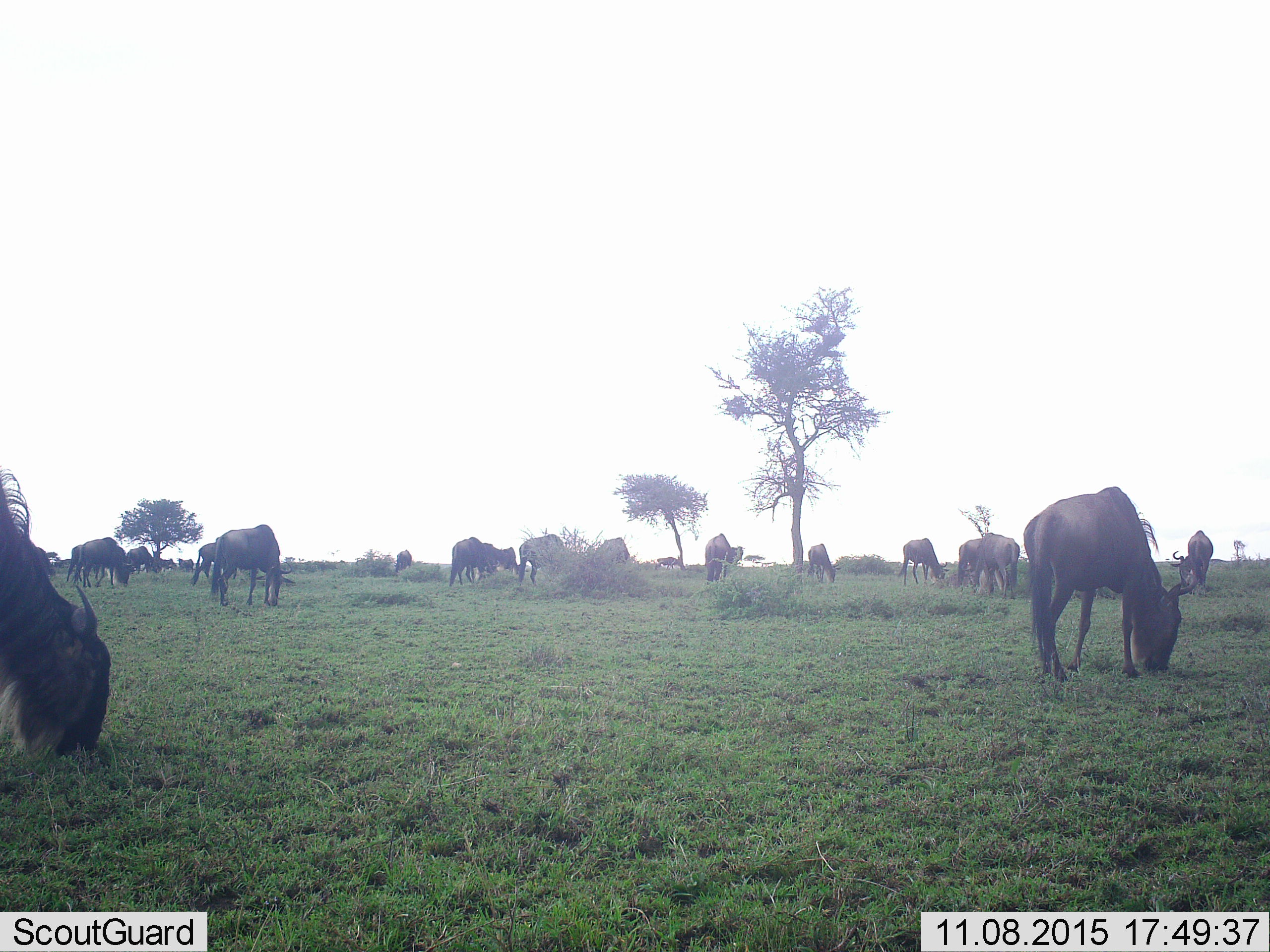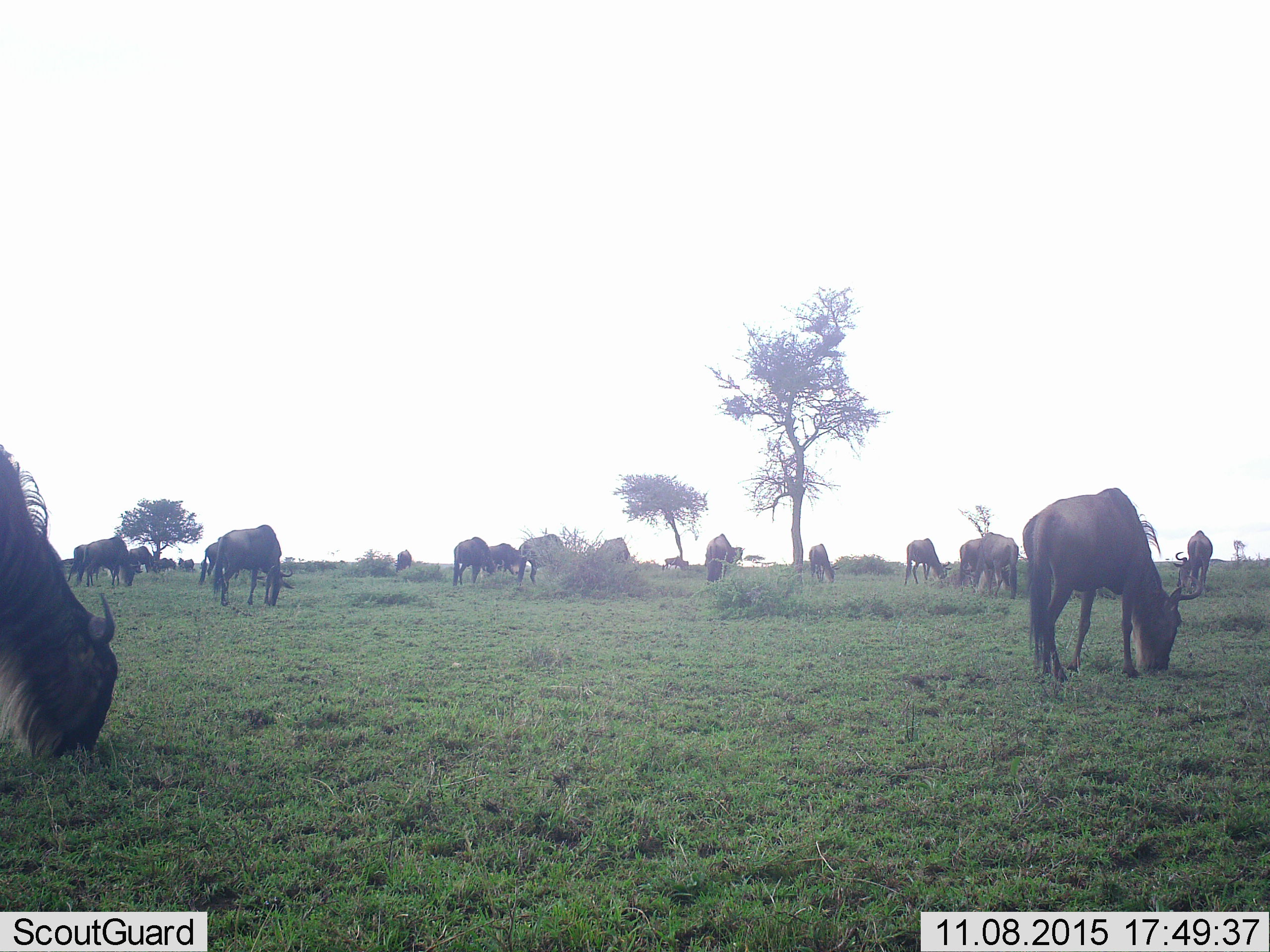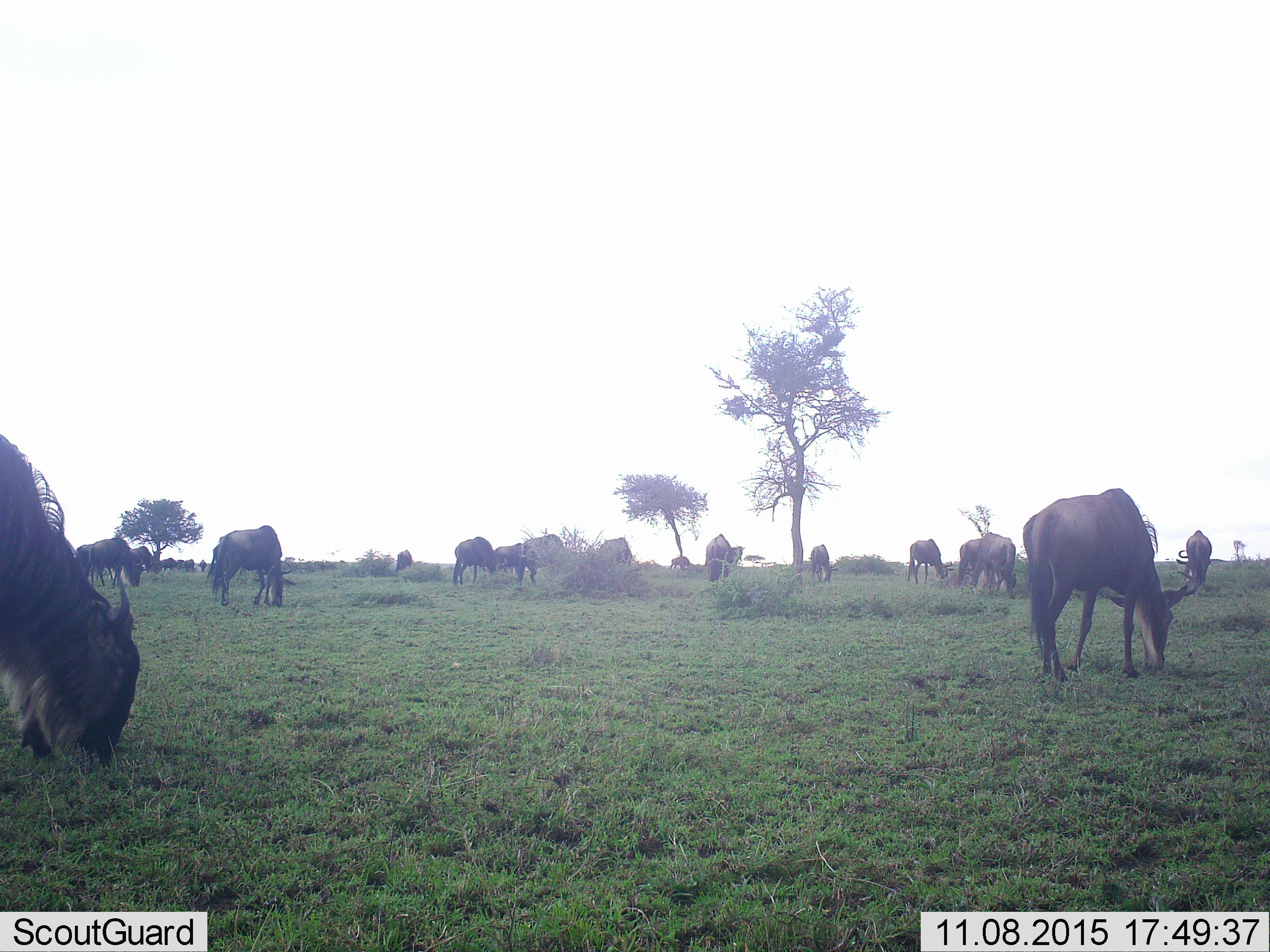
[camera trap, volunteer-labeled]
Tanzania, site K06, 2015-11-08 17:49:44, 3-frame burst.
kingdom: Animalia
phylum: Chordata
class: Mammalia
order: Artiodactyla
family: Bovidae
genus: Connochaetes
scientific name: Connochaetes taurinus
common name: blue wildebeest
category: wildebeest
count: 11-50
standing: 33%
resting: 0%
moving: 44%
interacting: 0%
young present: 0%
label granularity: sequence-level